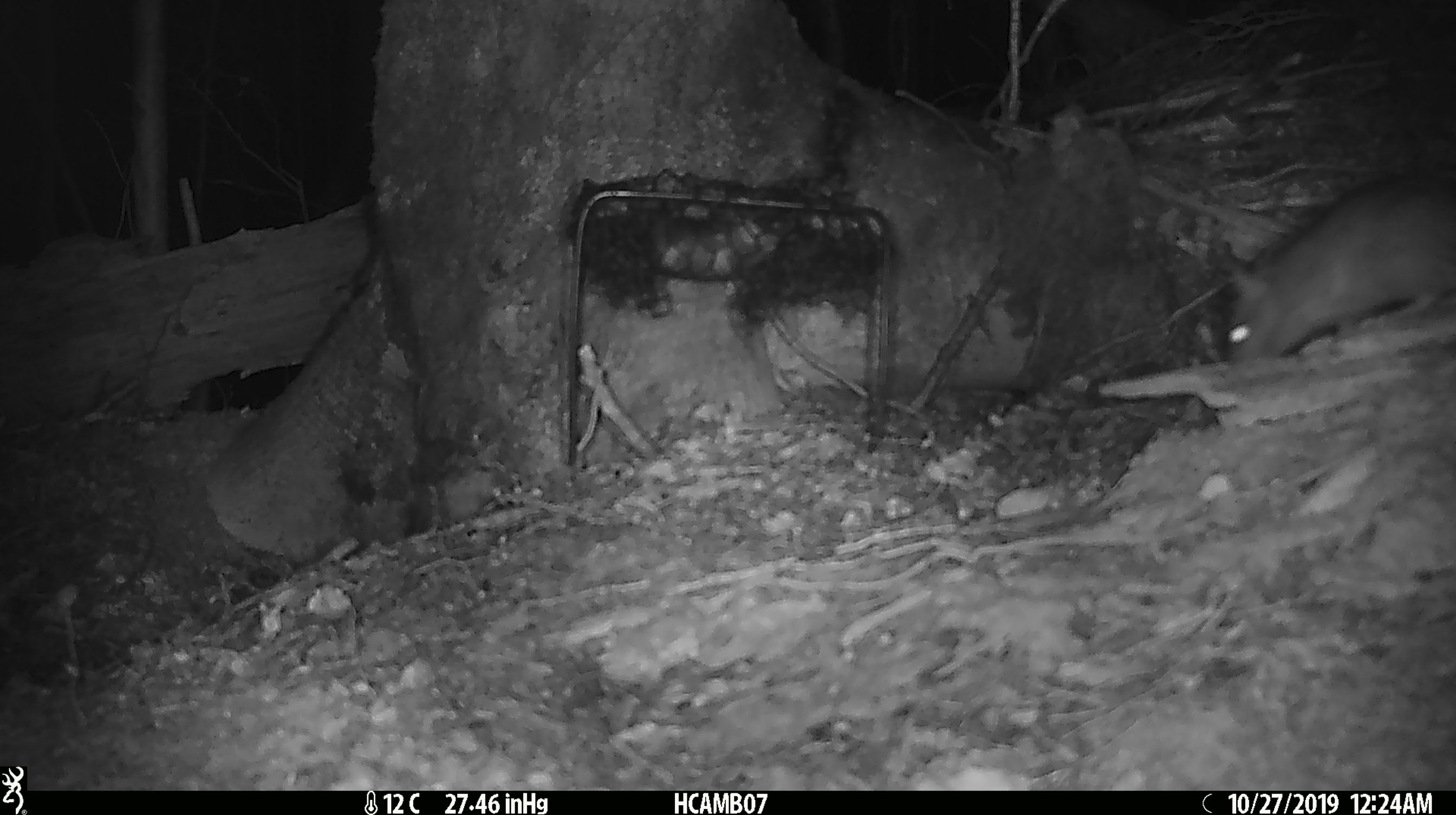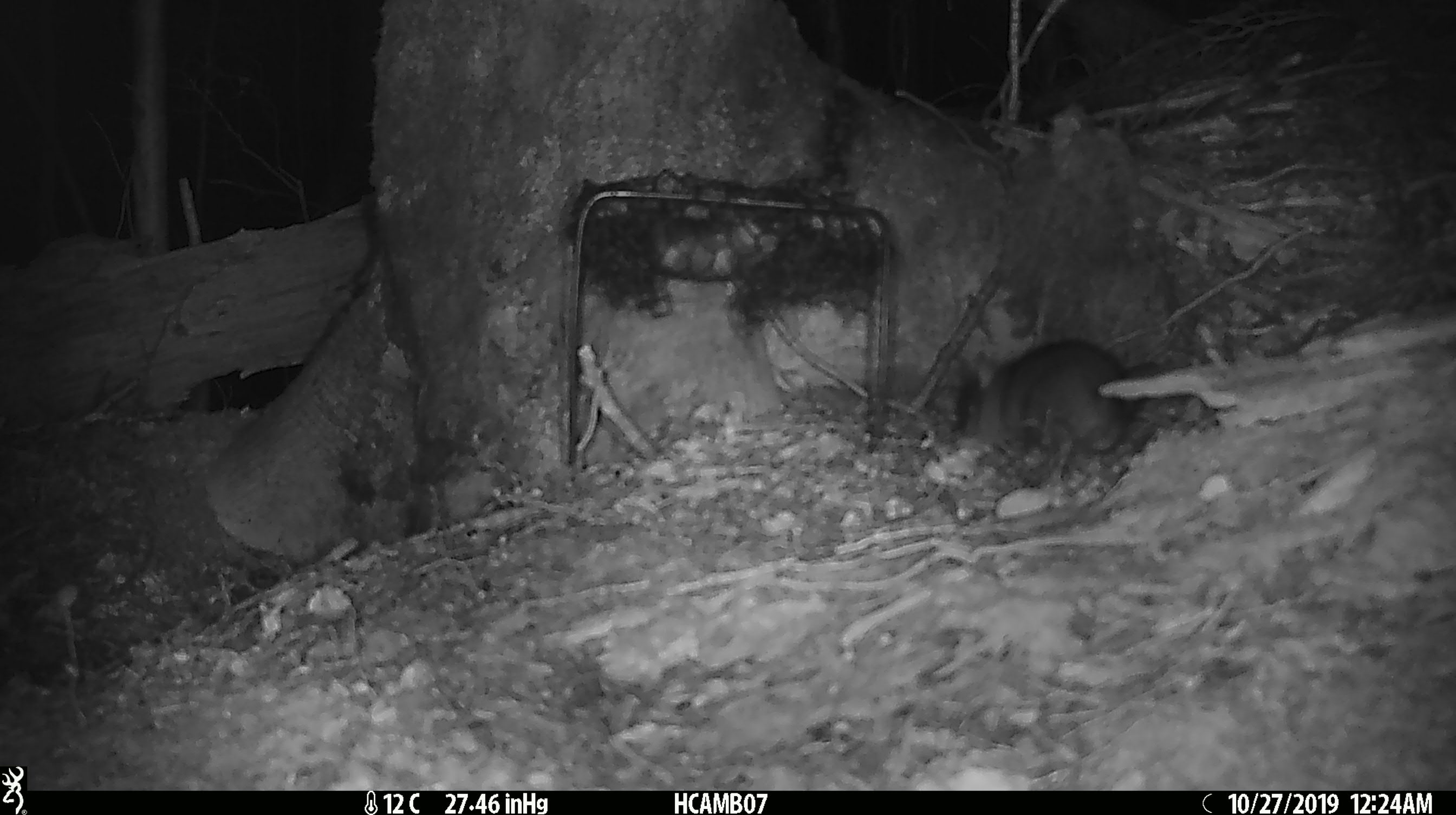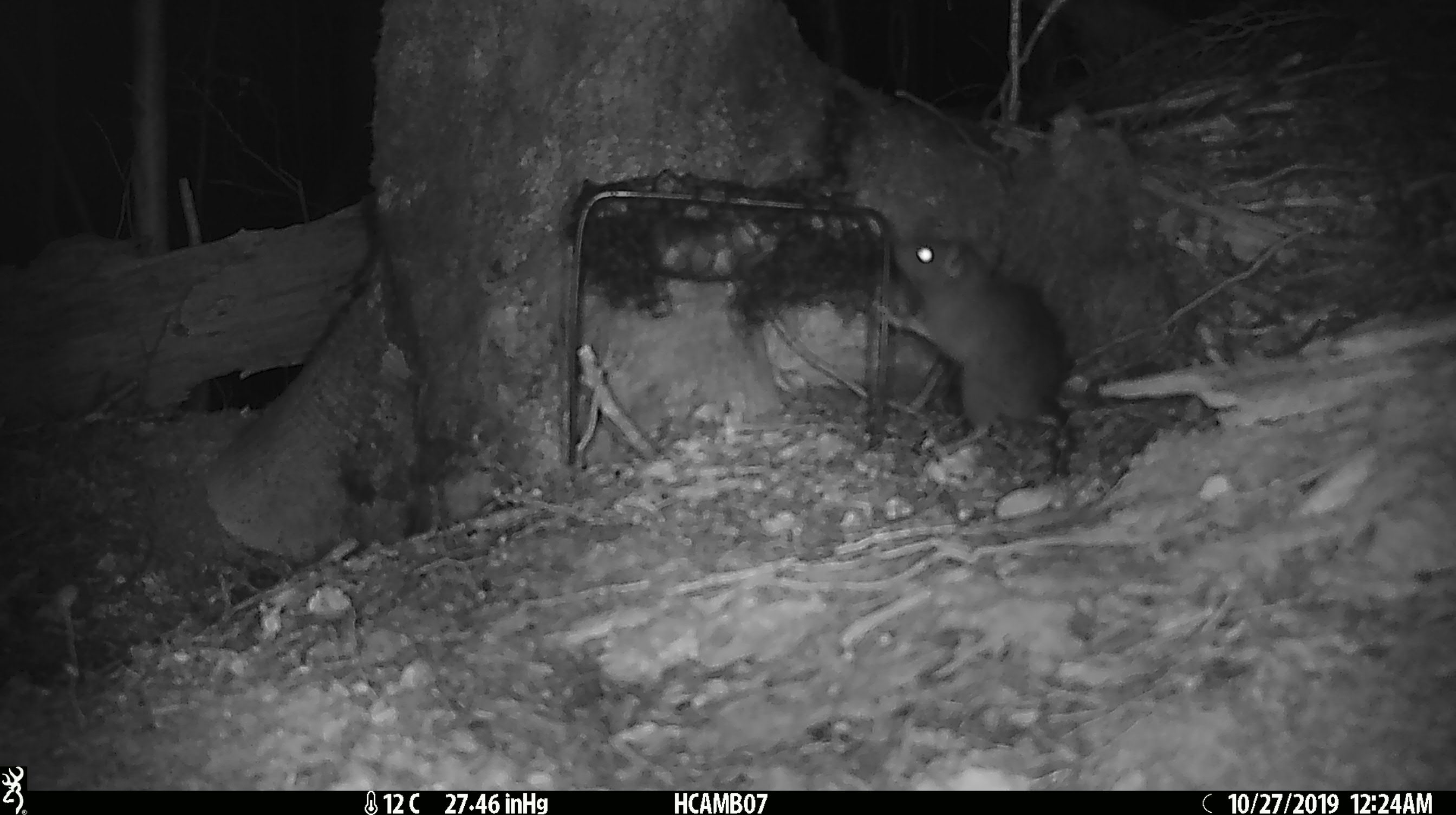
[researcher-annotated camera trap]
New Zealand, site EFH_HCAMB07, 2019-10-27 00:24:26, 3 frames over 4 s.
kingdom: Animalia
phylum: Chordata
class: Mammalia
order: Rodentia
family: Muridae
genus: Rattus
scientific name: Rattus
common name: rat